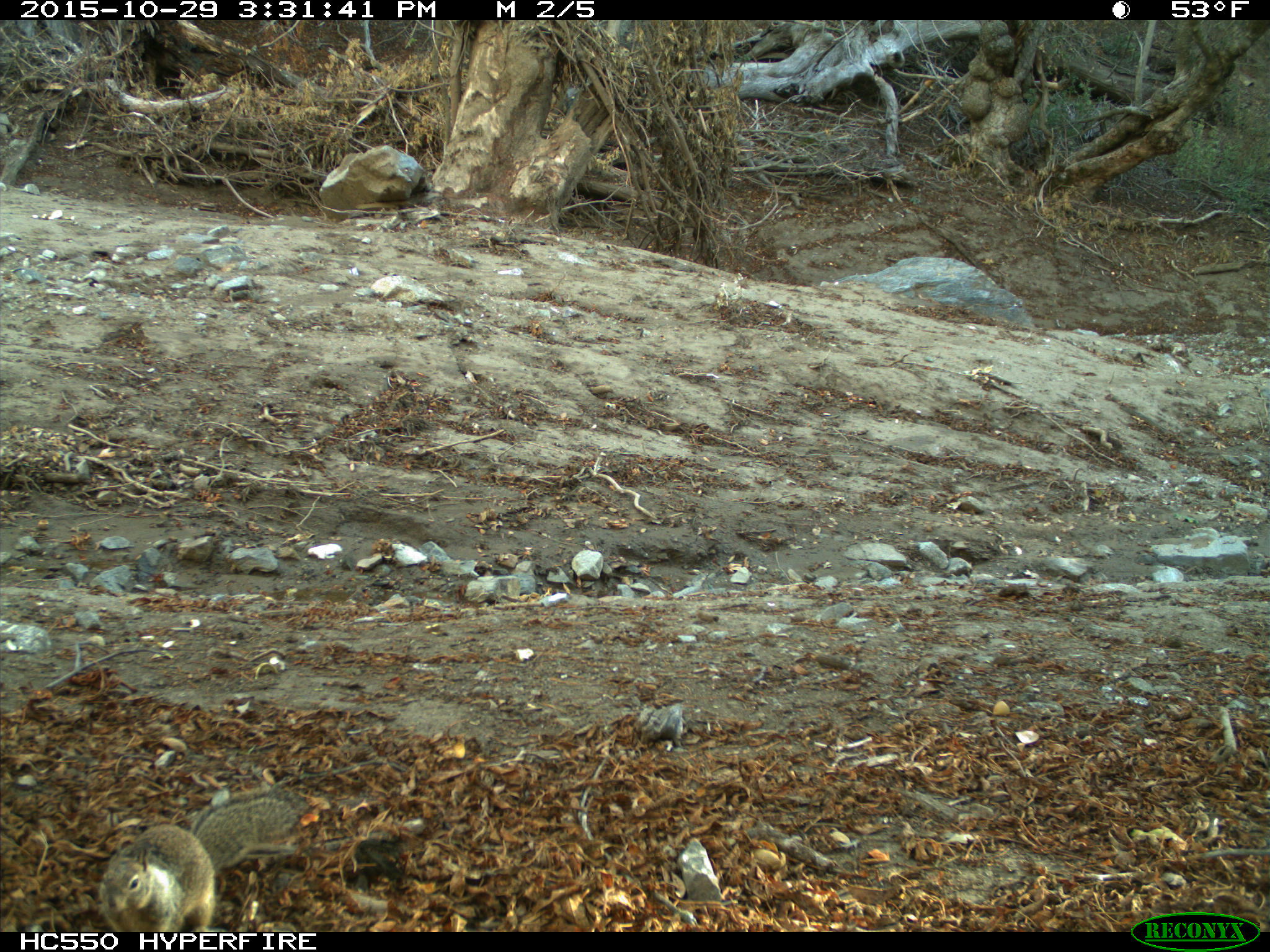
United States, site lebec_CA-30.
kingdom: Animalia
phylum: Chordata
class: Mammalia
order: Rodentia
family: Sciuridae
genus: Otospermophilus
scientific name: Otospermophilus beecheyi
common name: california ground squirrel